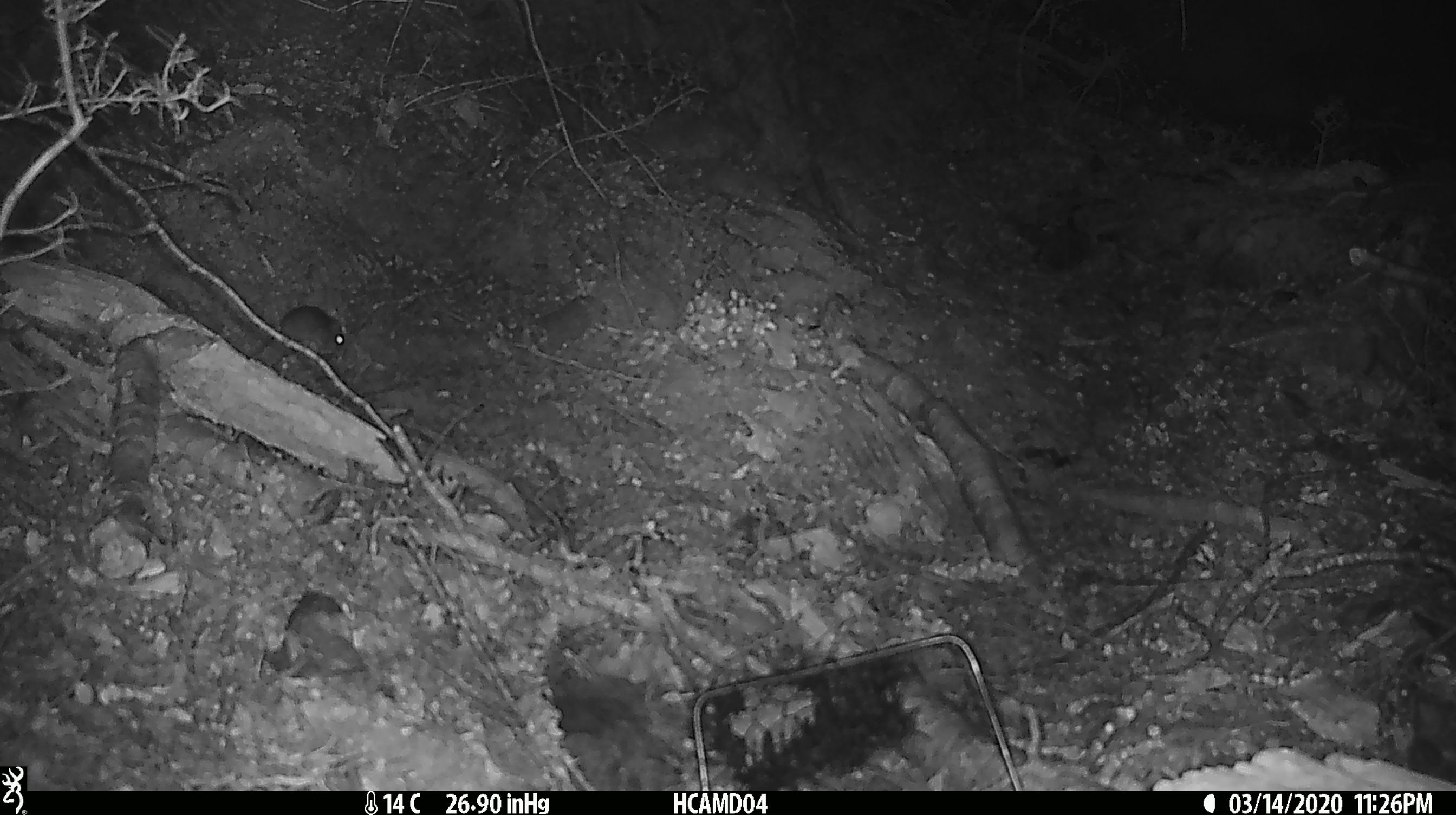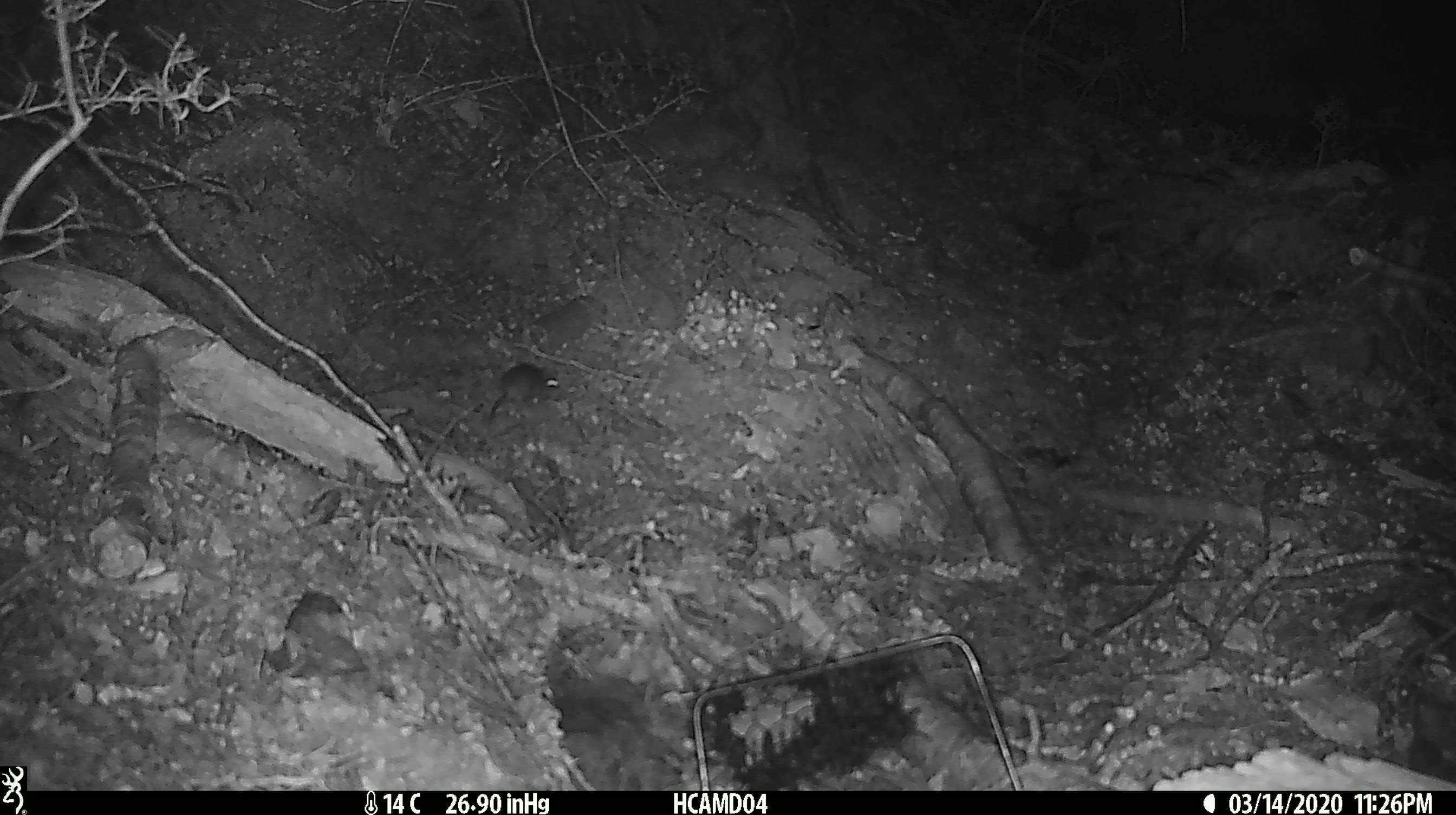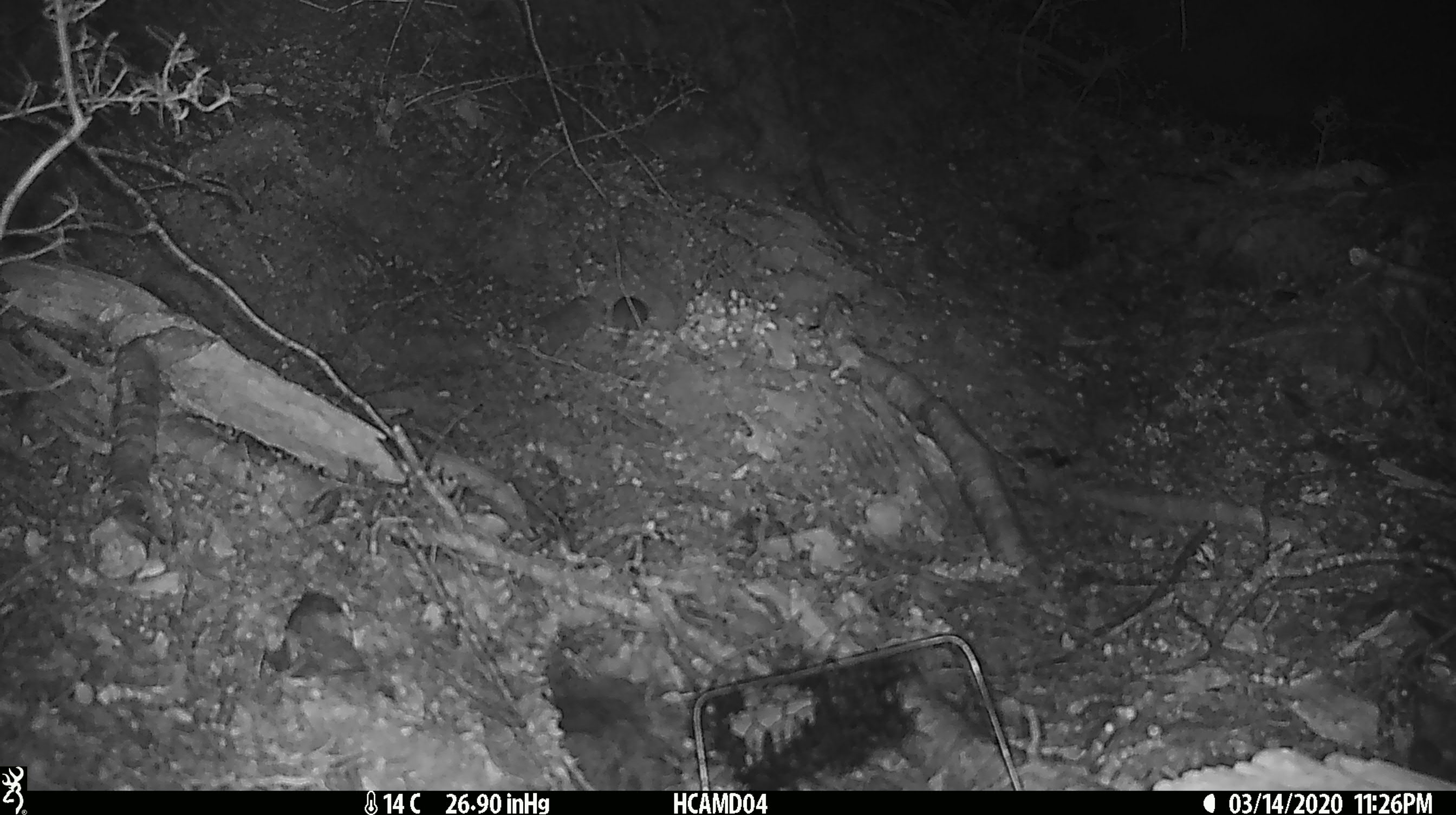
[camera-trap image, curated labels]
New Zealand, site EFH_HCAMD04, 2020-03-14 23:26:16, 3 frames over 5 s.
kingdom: Animalia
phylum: Chordata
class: Mammalia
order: Rodentia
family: Muridae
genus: Mus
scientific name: Mus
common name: mouse